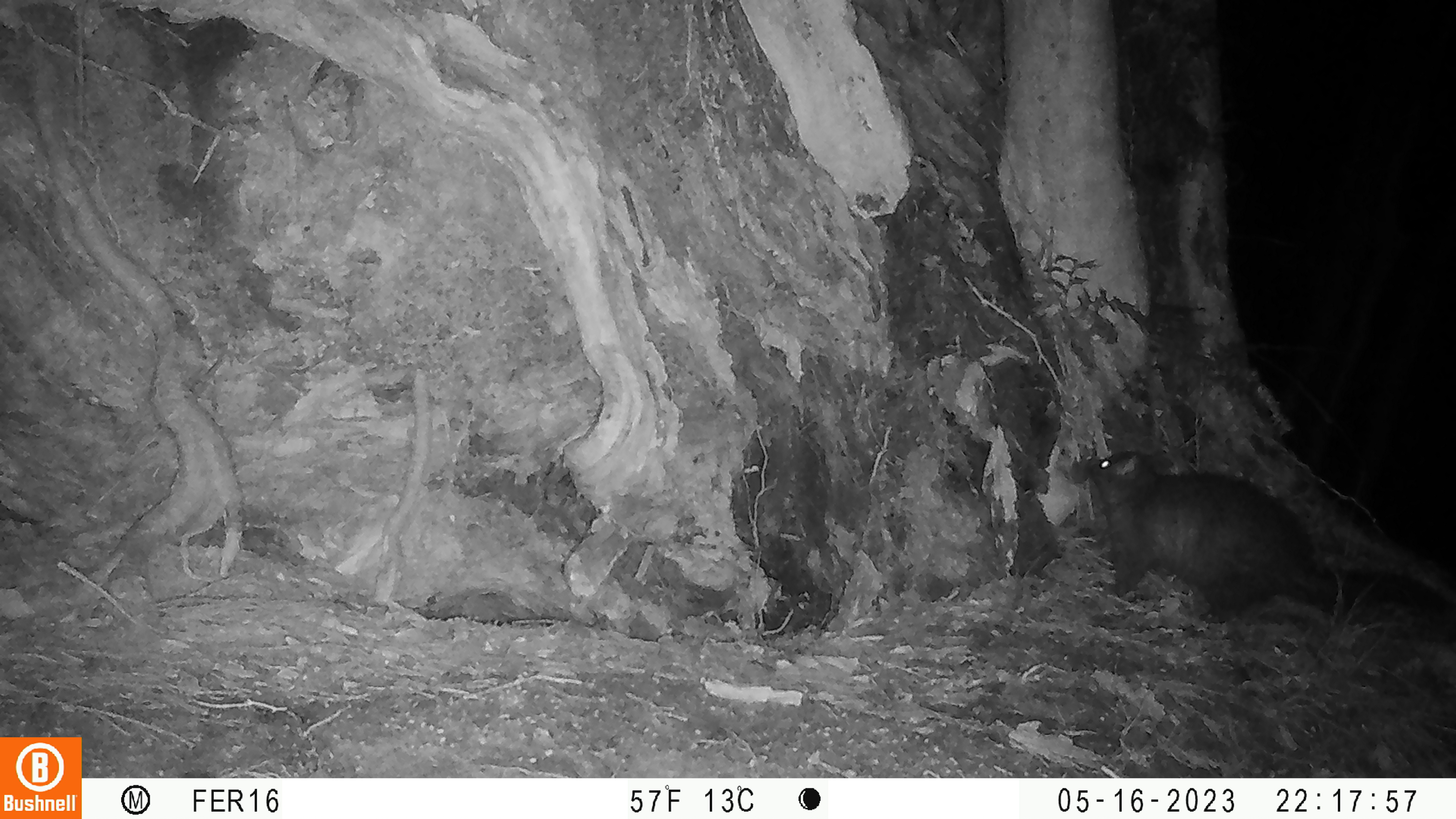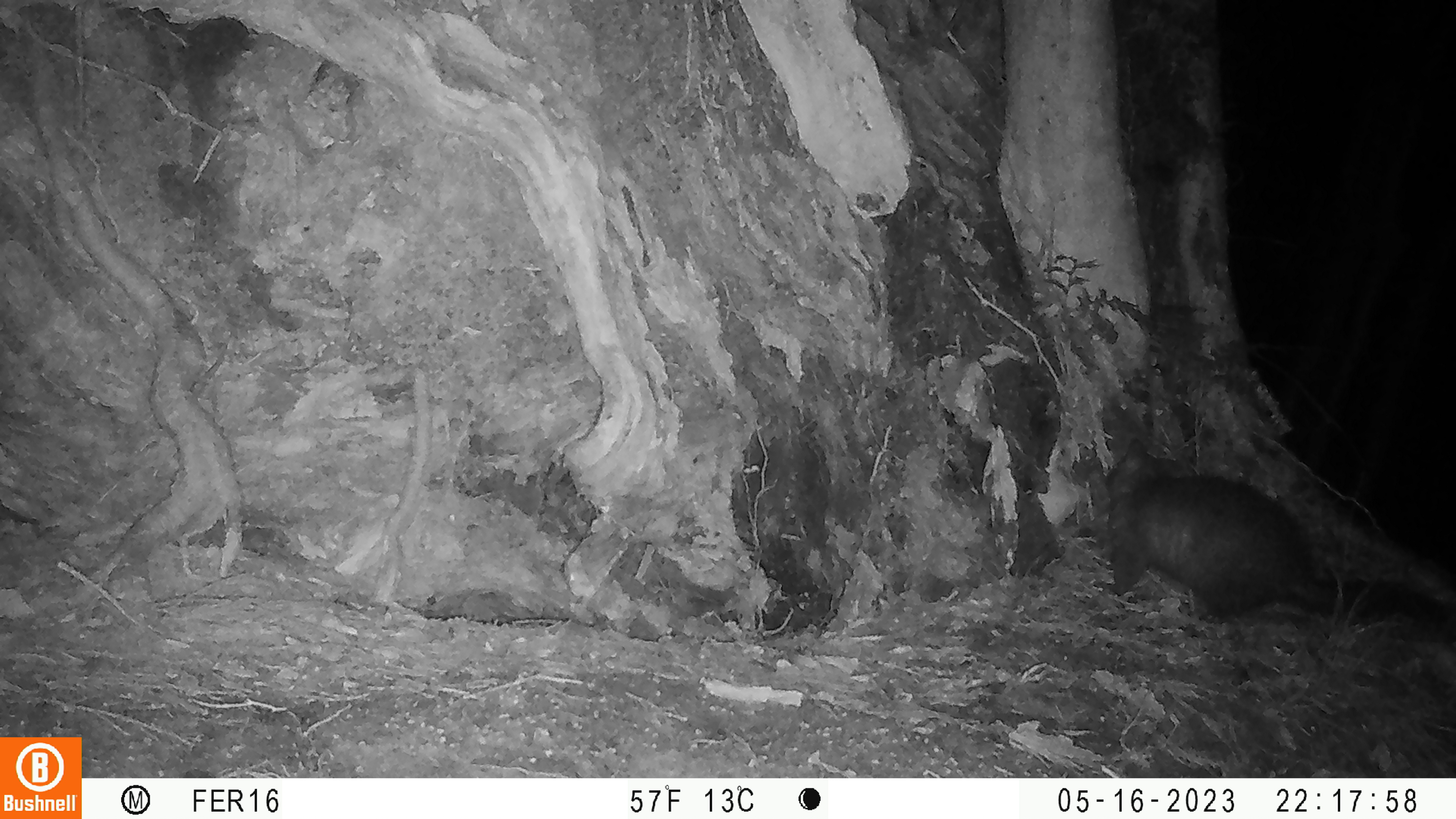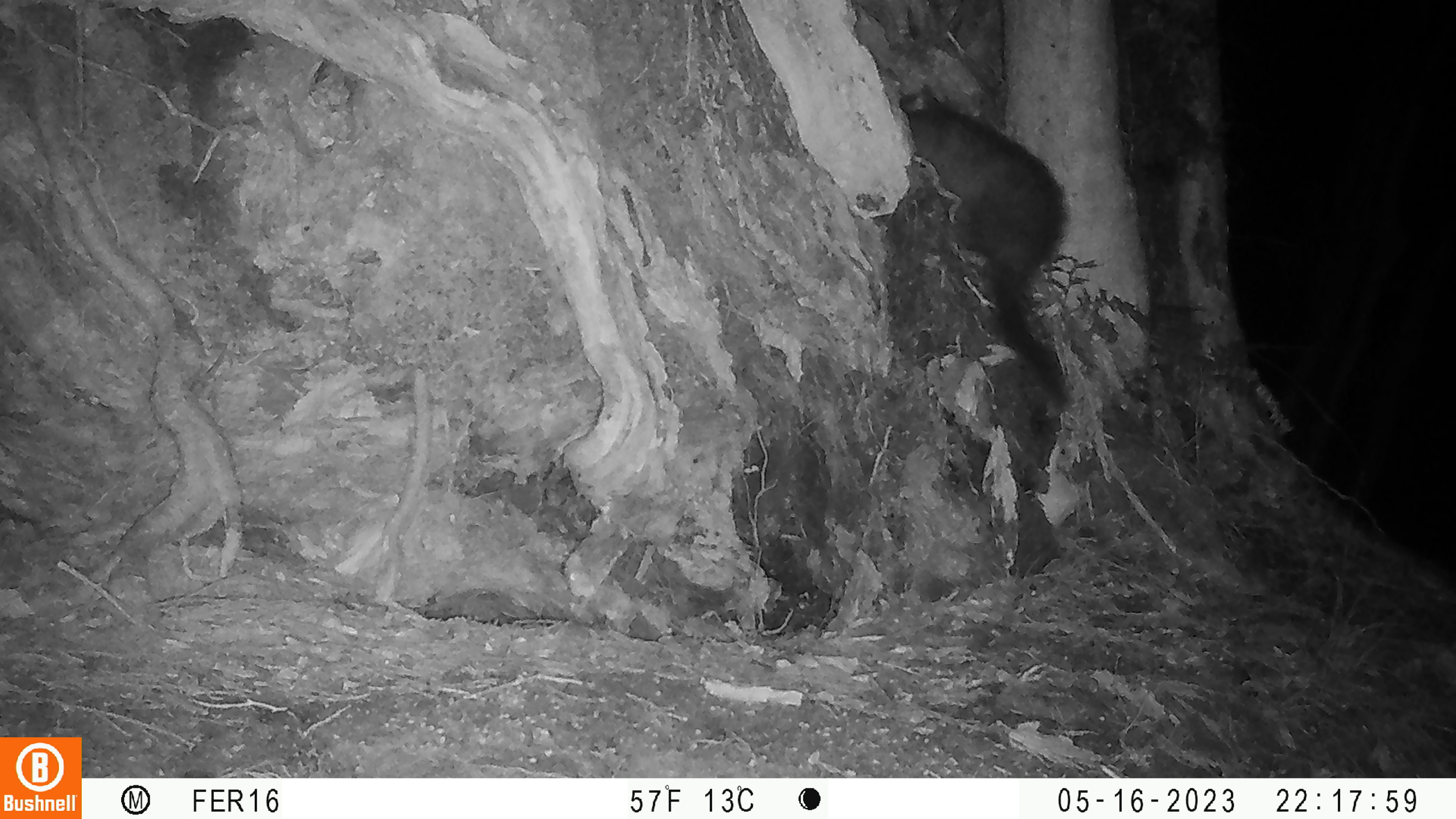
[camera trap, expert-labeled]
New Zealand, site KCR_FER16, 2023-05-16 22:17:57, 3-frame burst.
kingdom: Animalia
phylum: Chordata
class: Mammalia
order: Diprotodontia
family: Phalangeridae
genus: Trichosurus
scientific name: Trichosurus vulpecula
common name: common brushtail possum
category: possum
Possum (common brushtail possum) (Trichosurus vulpecula).